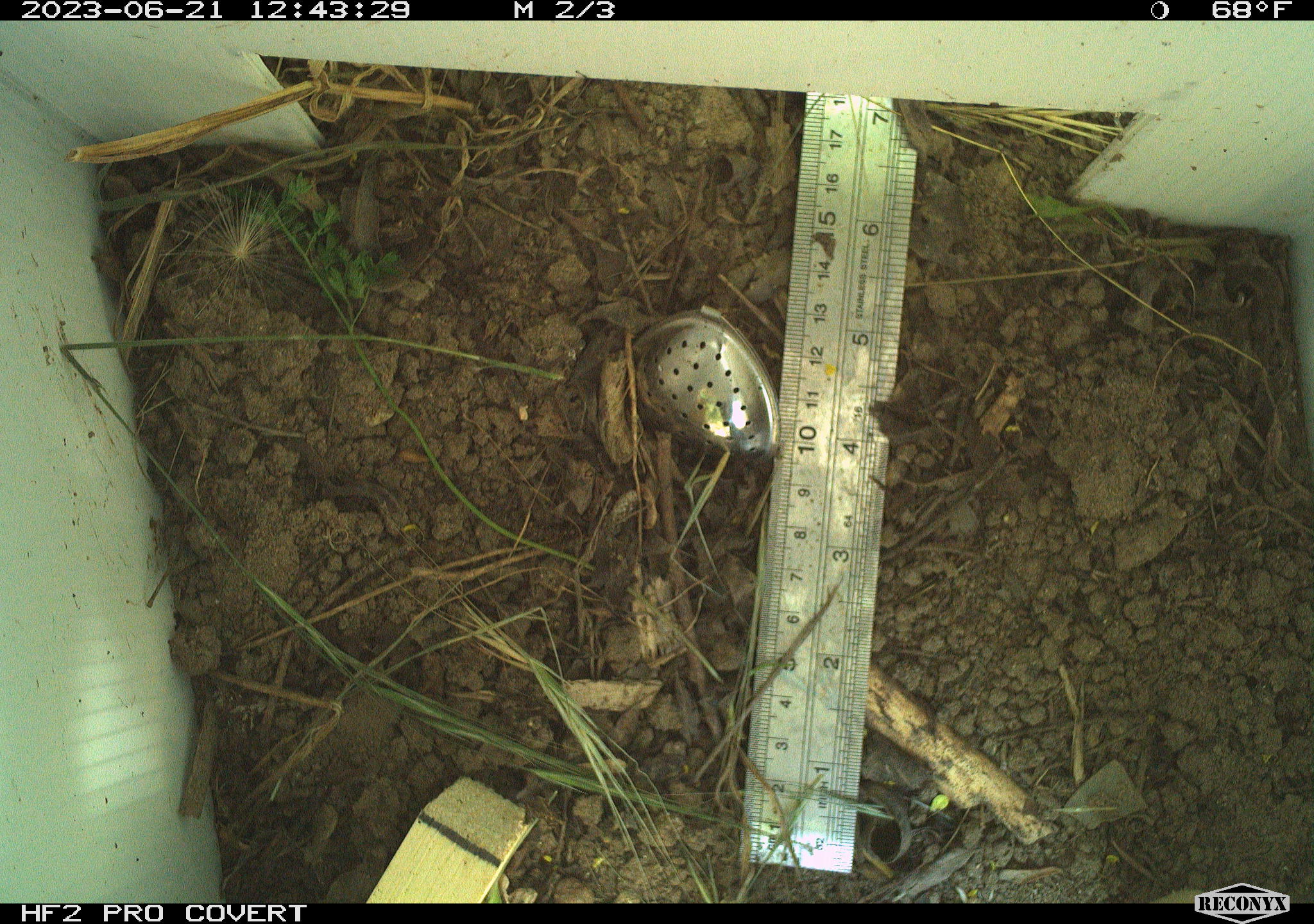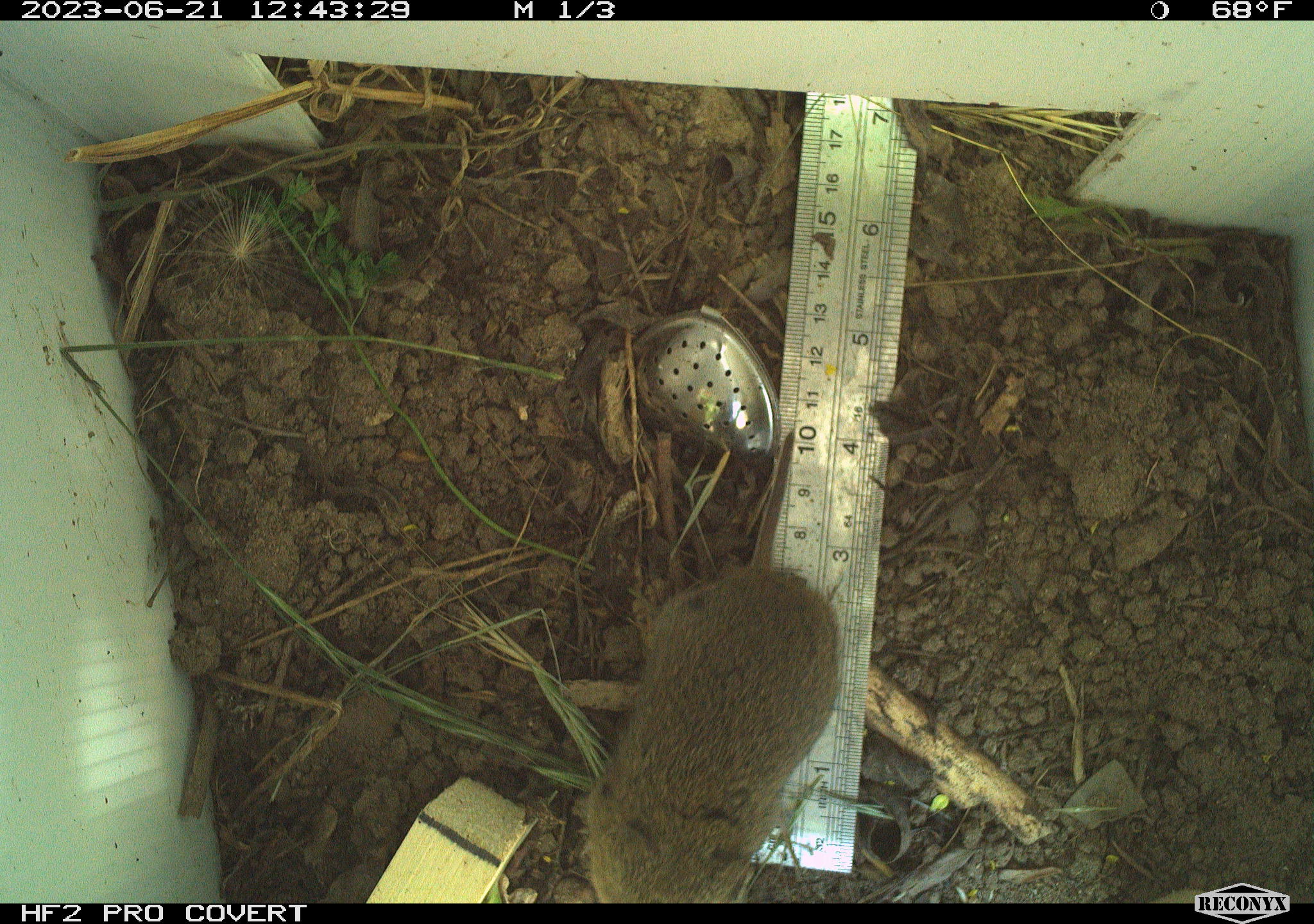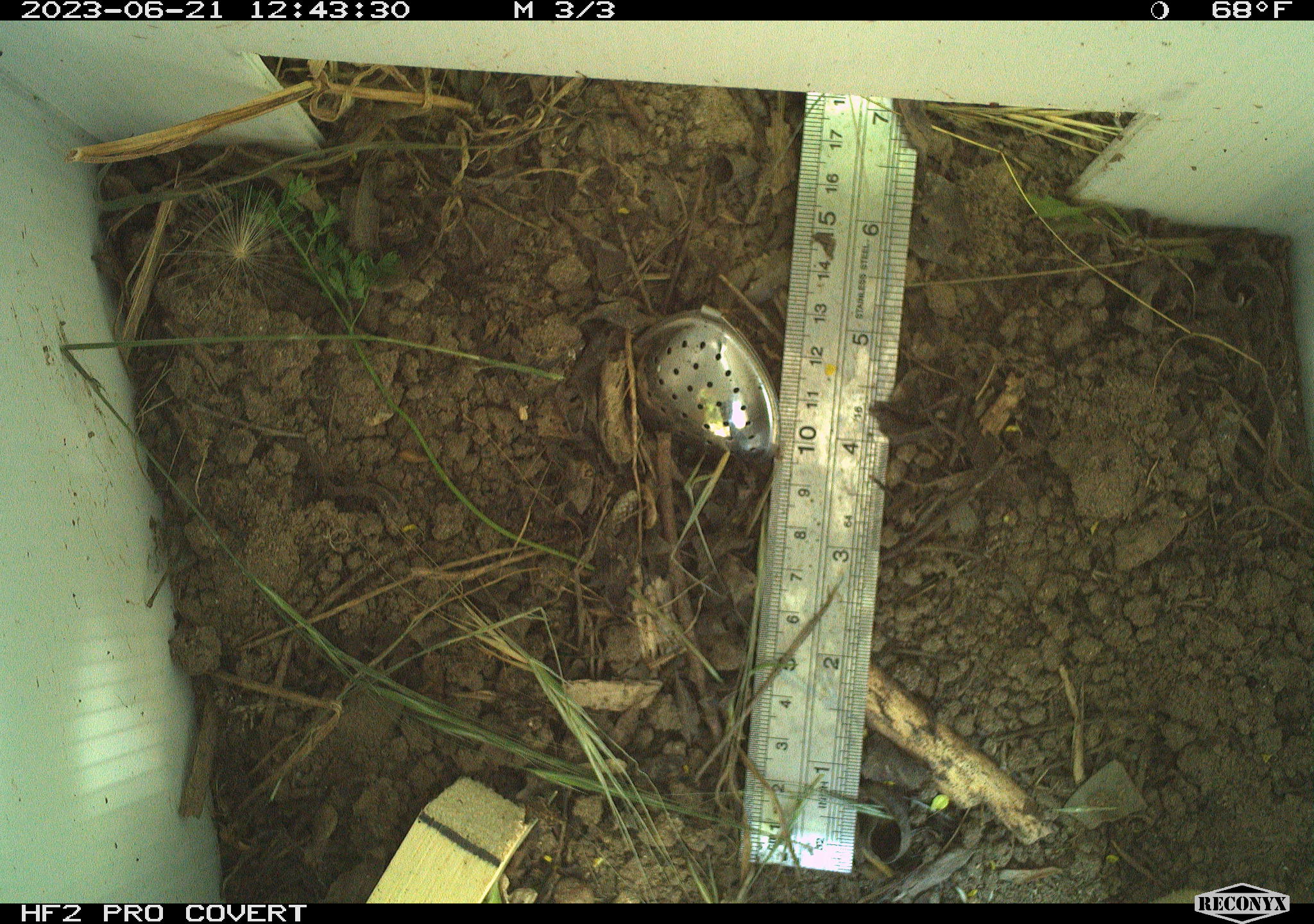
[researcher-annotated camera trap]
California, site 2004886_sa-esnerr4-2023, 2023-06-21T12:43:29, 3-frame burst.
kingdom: Animalia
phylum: Chordata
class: Mammalia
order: Rodentia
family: Cricetidae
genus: Microtus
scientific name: Microtus californicus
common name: california vole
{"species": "california vole (Microtus californicus)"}